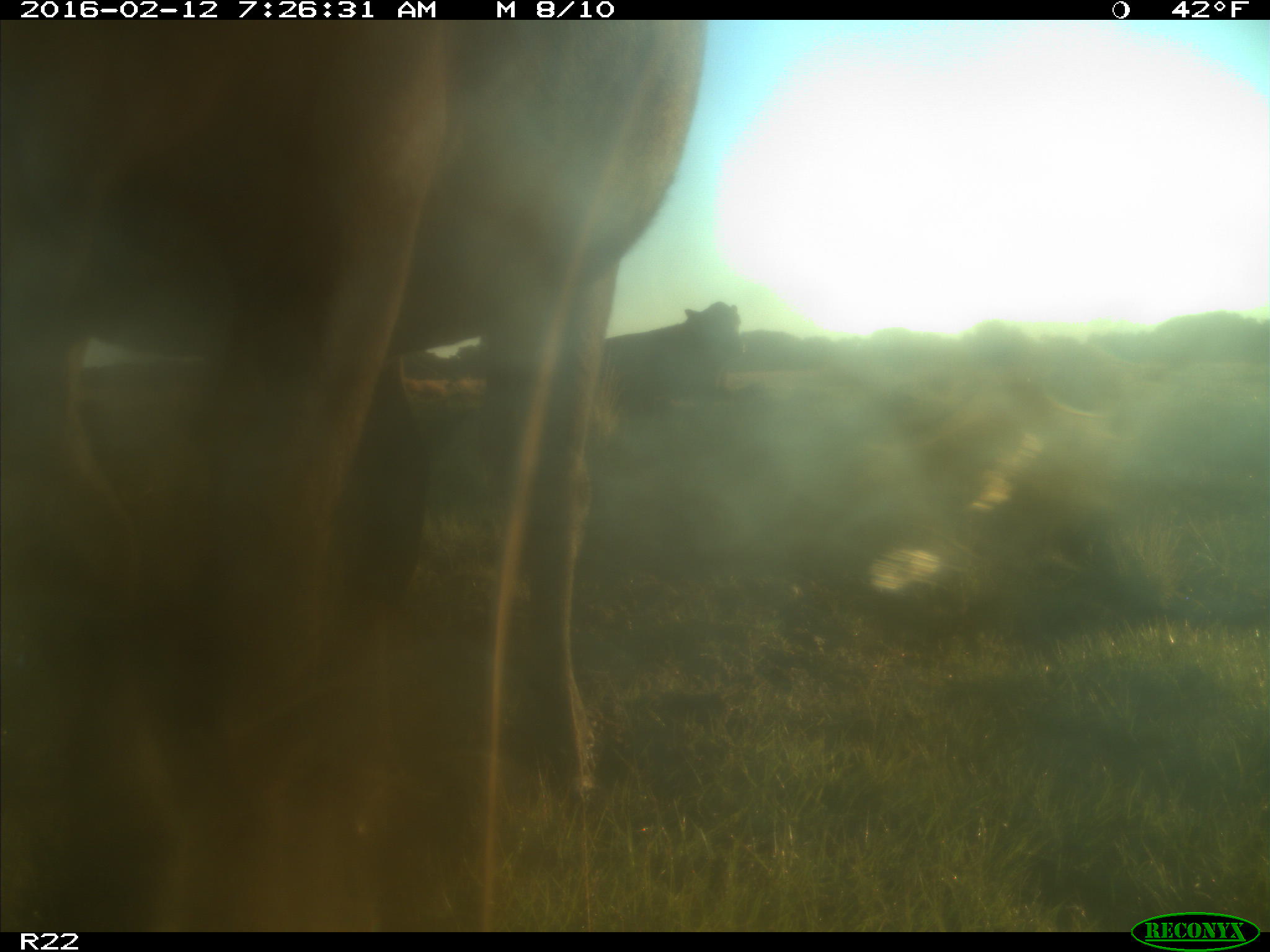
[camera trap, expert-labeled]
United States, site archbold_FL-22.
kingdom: Animalia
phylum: Chordata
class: Mammalia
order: Artiodactyla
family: Bovidae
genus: Bos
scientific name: Bos taurus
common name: domestic cow